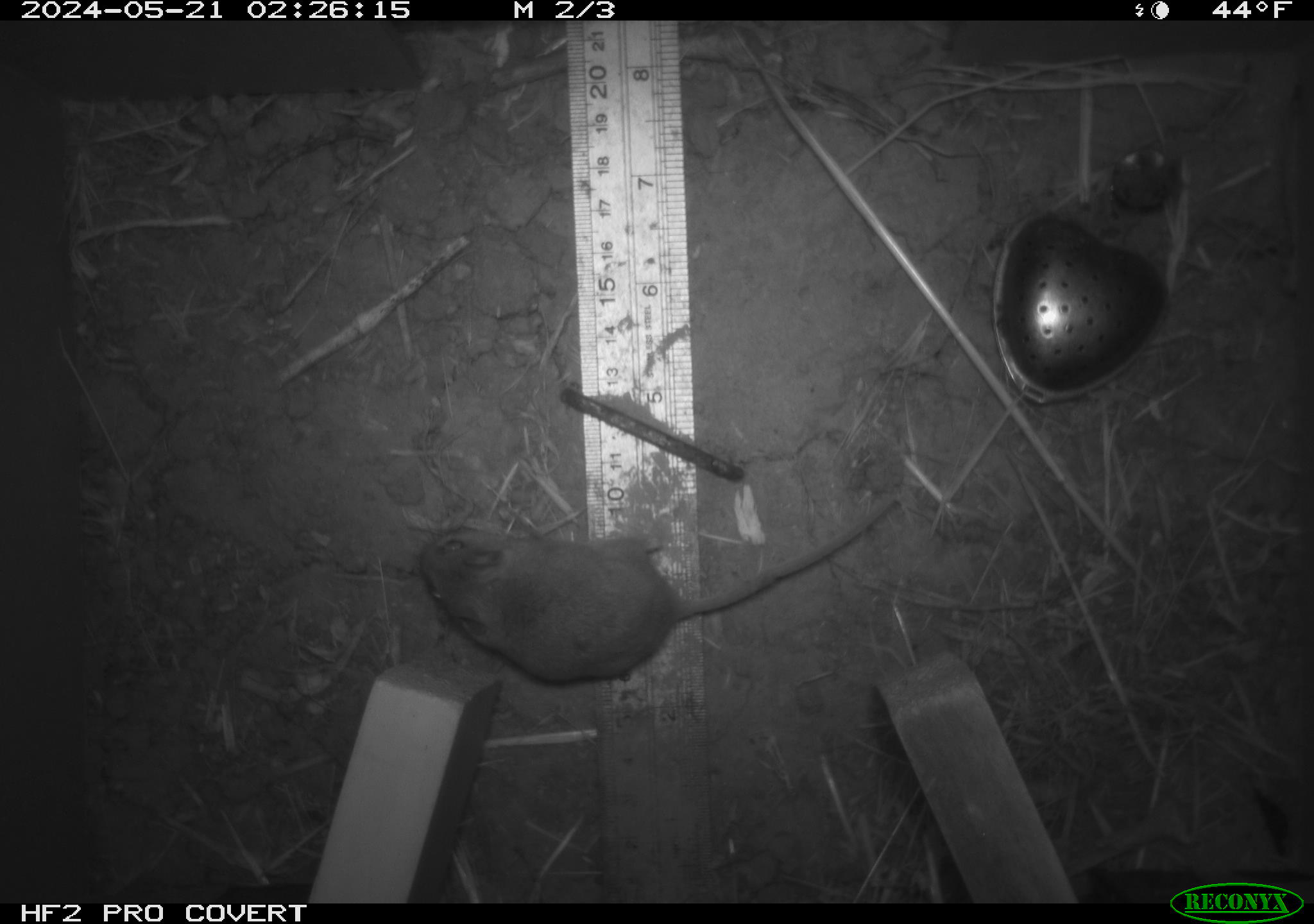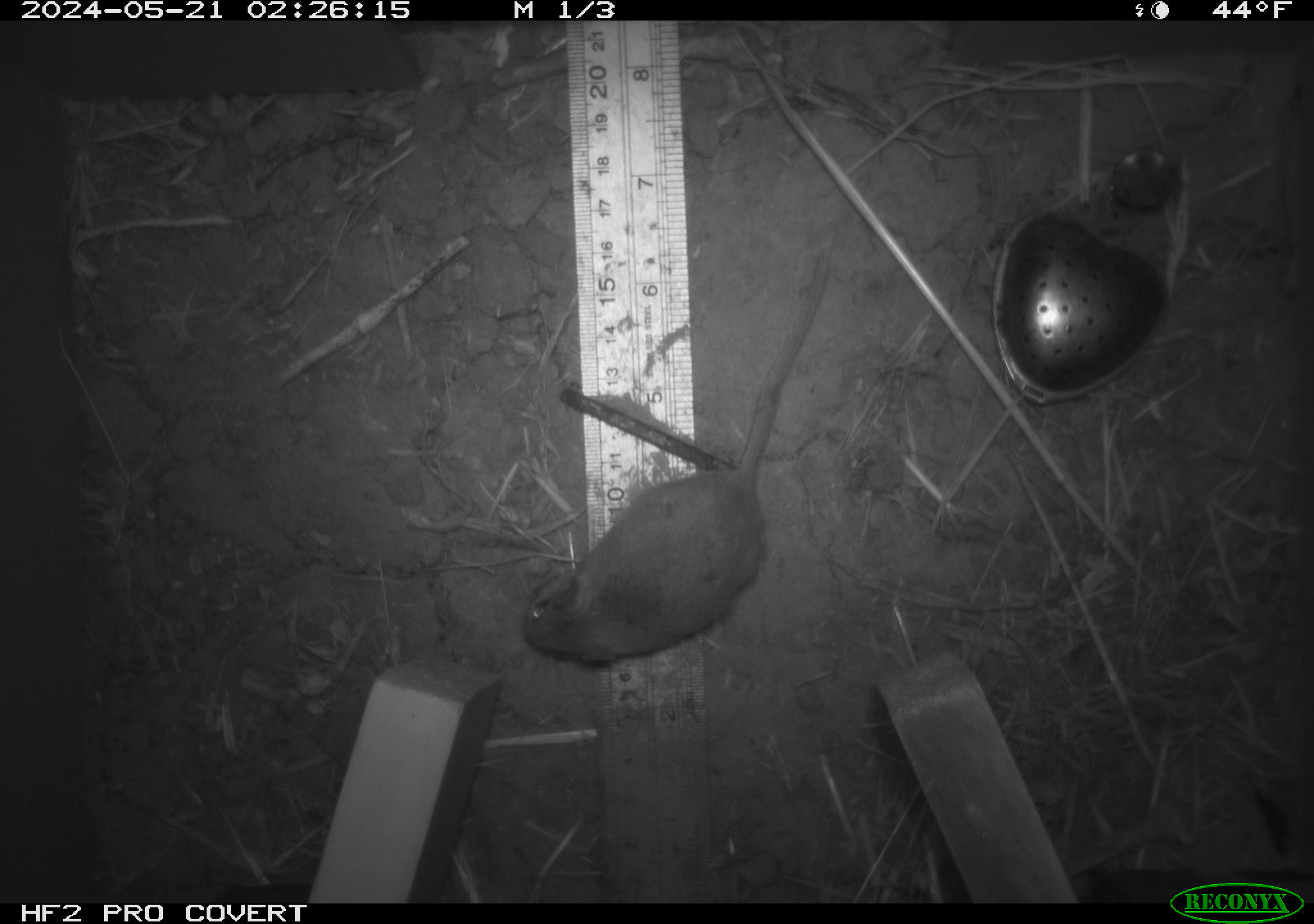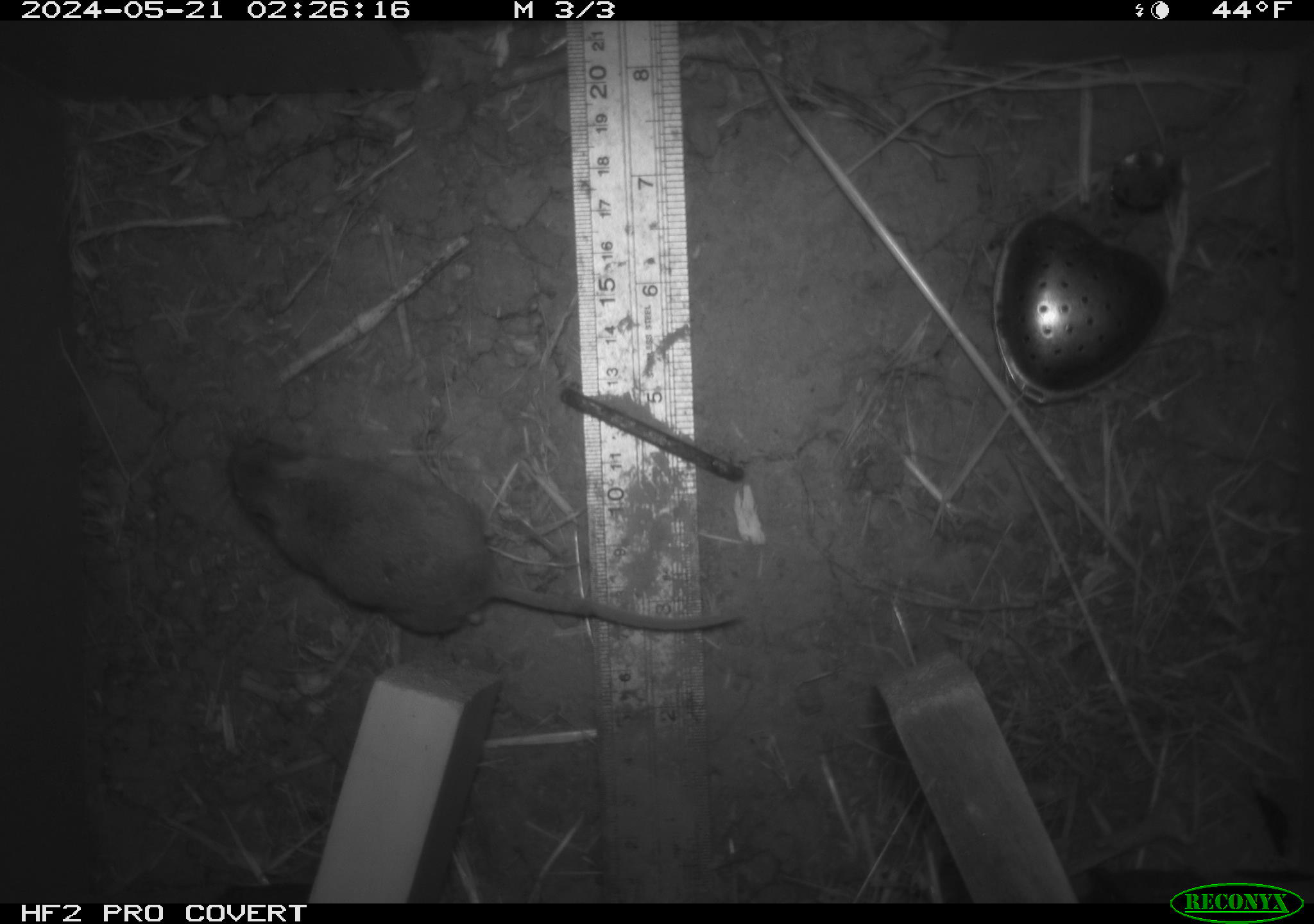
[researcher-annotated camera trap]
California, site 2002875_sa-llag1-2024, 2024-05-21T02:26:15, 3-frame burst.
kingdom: Animalia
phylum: Chordata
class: Mammalia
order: Rodentia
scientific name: Rodentia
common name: mouse species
Mouse species (Rodentia).